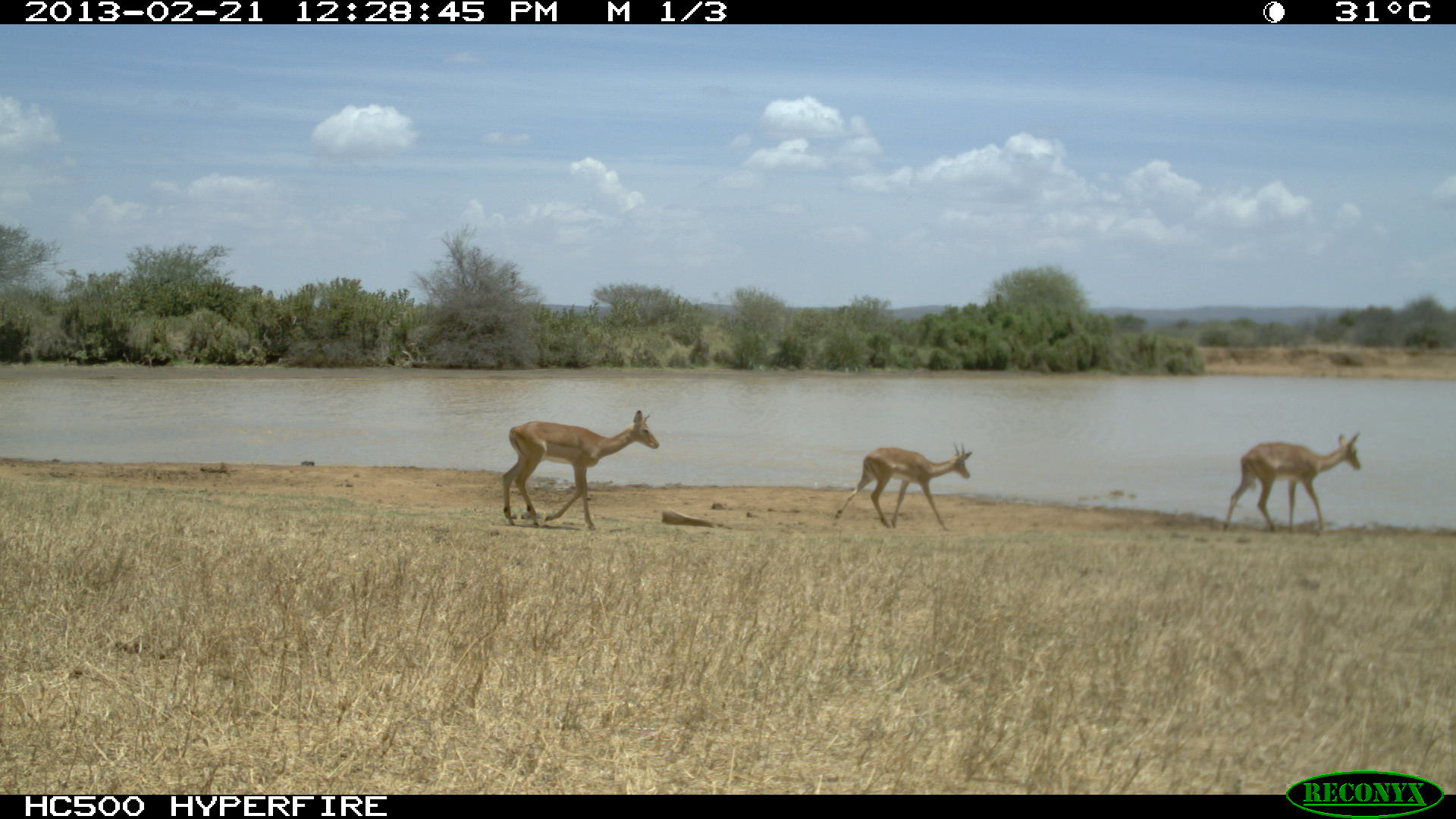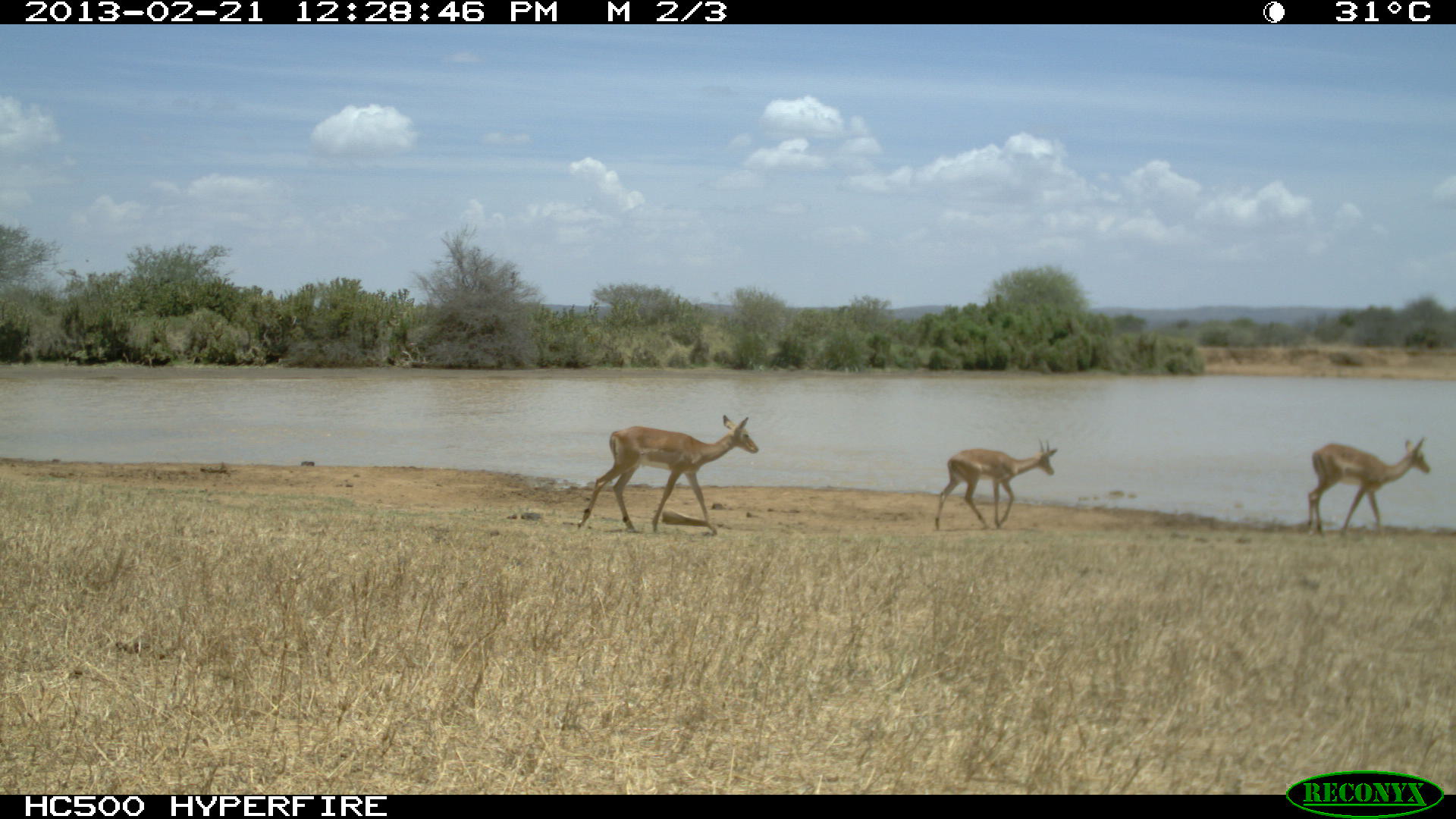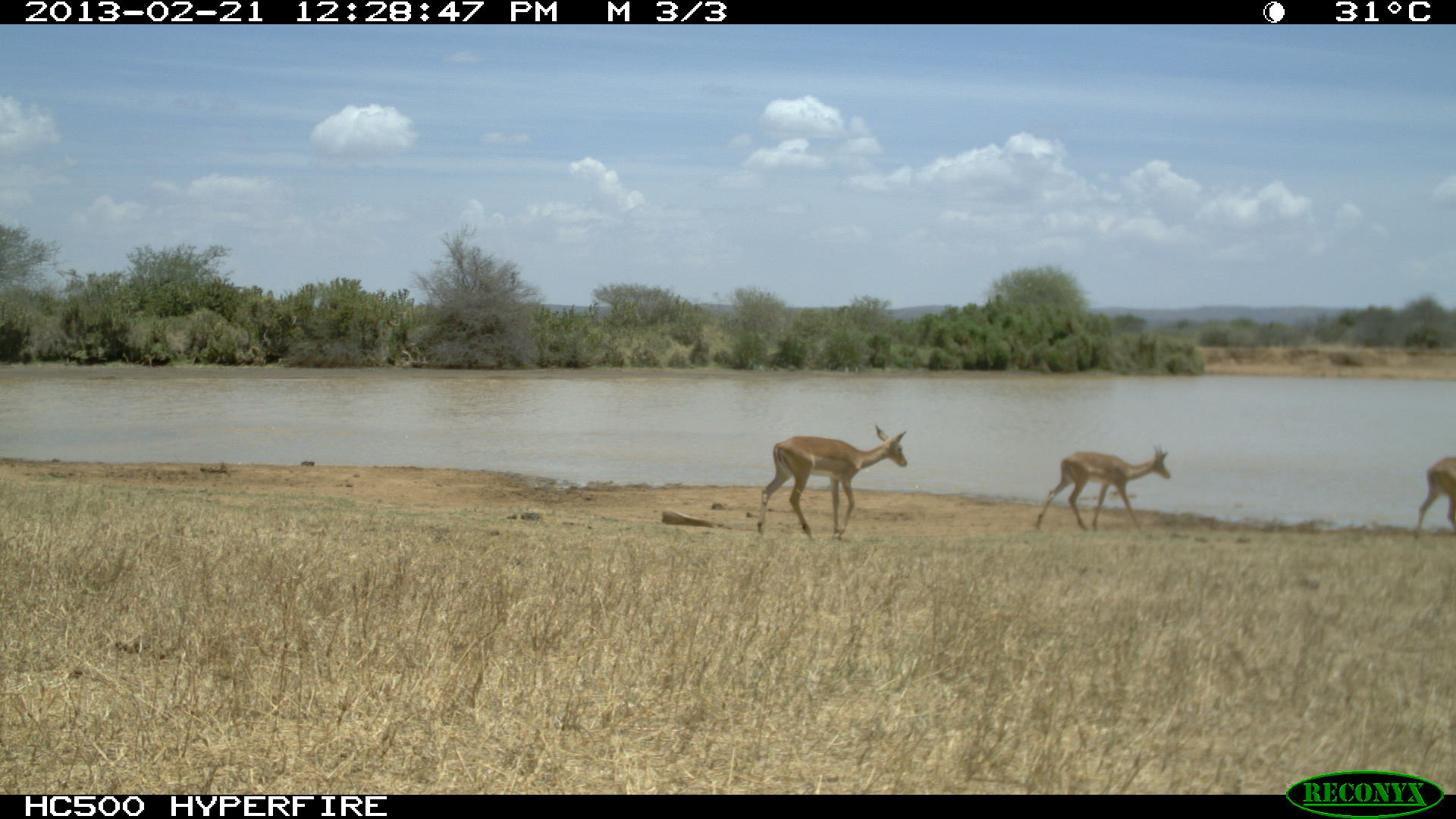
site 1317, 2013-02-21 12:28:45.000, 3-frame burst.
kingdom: Animalia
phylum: Chordata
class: Mammalia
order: Artiodactyla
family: Bovidae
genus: Aepyceros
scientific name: Aepyceros melampus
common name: impala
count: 3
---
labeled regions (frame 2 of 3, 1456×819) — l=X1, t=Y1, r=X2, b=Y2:
aepyceros melampus: l=576, t=414, r=759, b=531; l=1304, t=437, r=1432, b=537; l=935, t=437, r=1057, b=529